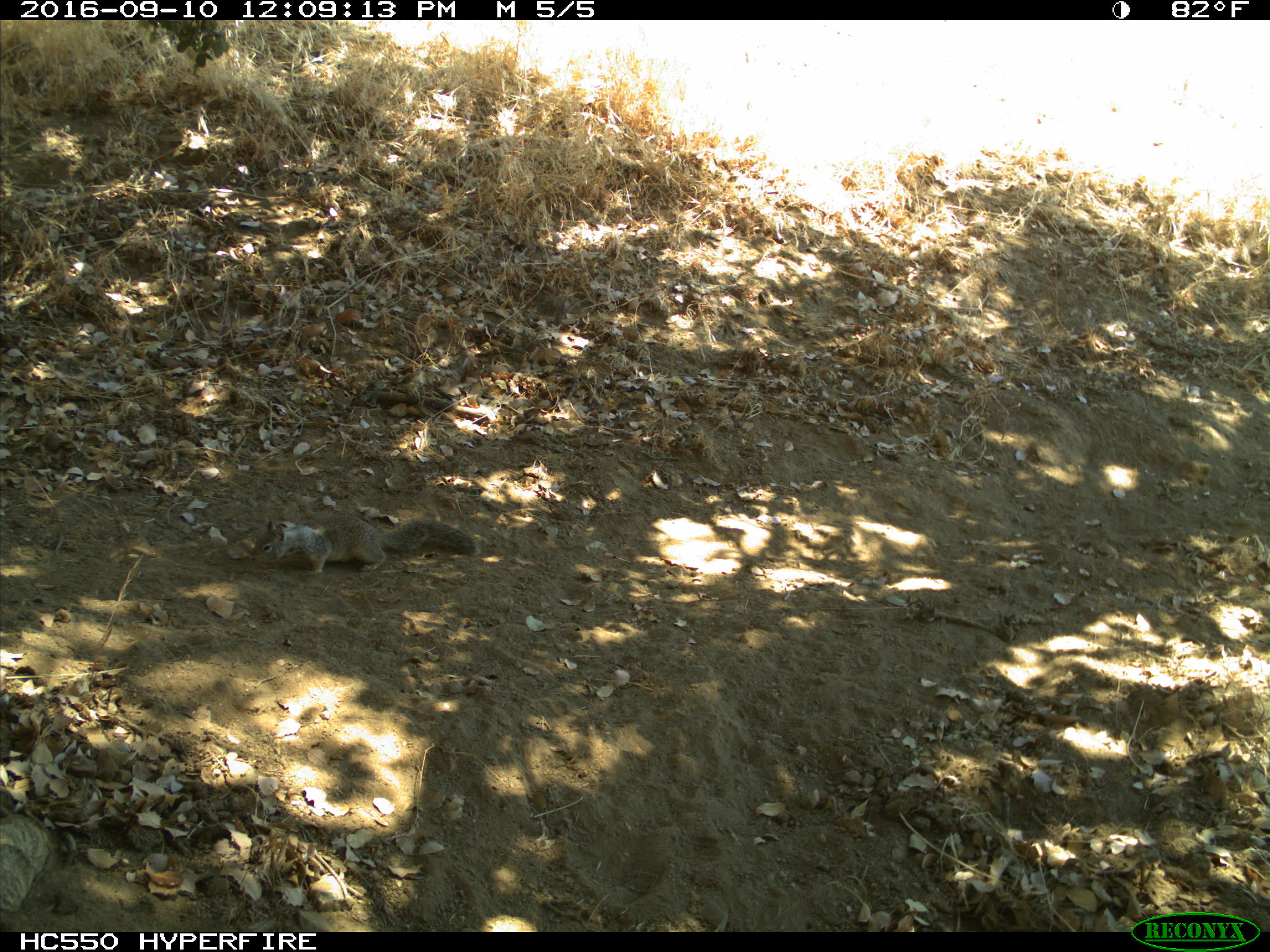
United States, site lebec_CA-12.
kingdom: Animalia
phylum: Chordata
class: Mammalia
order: Rodentia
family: Sciuridae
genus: Otospermophilus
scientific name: Otospermophilus beecheyi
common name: california ground squirrel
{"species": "Otospermophilus beecheyi (california ground squirrel)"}